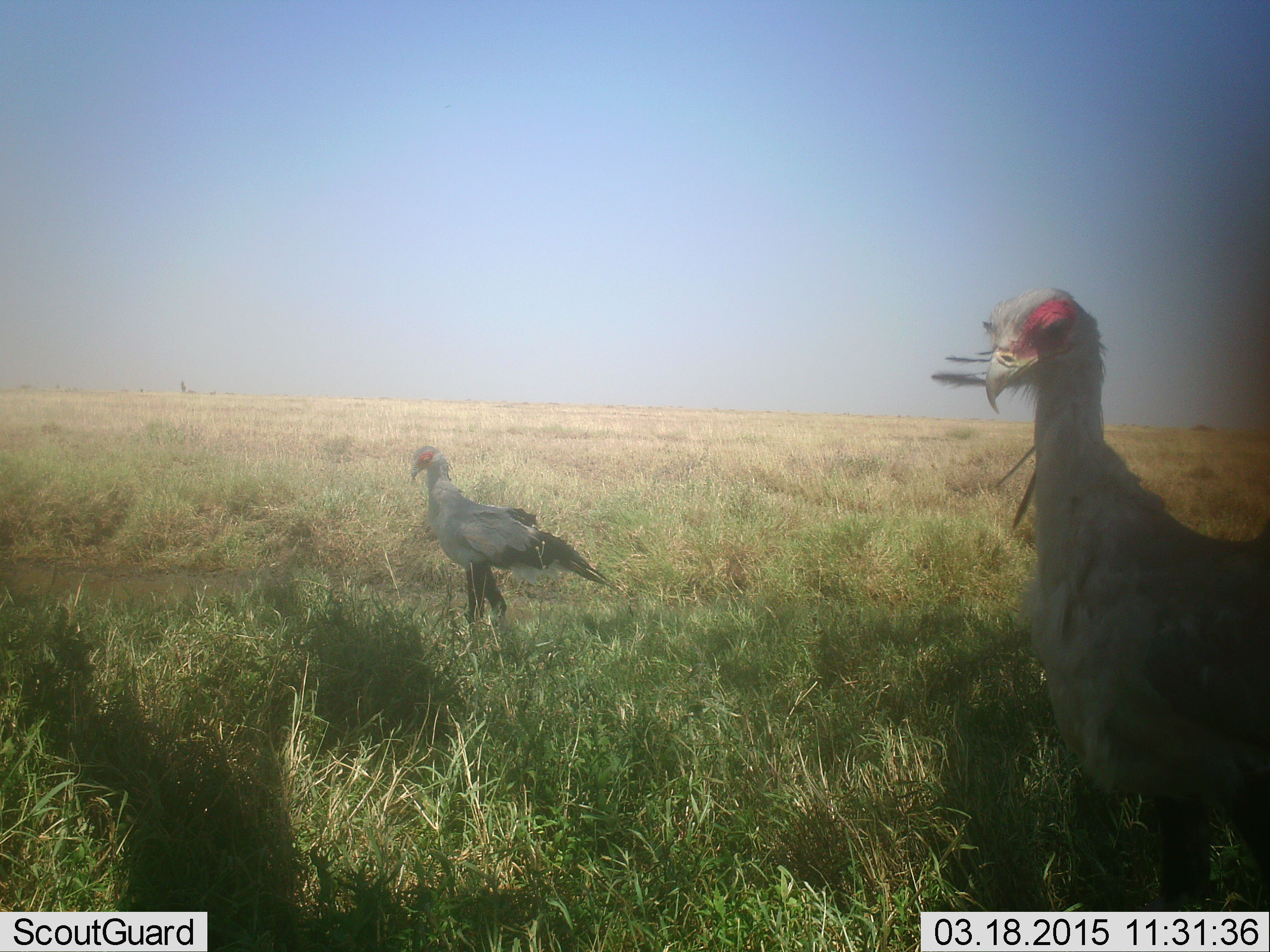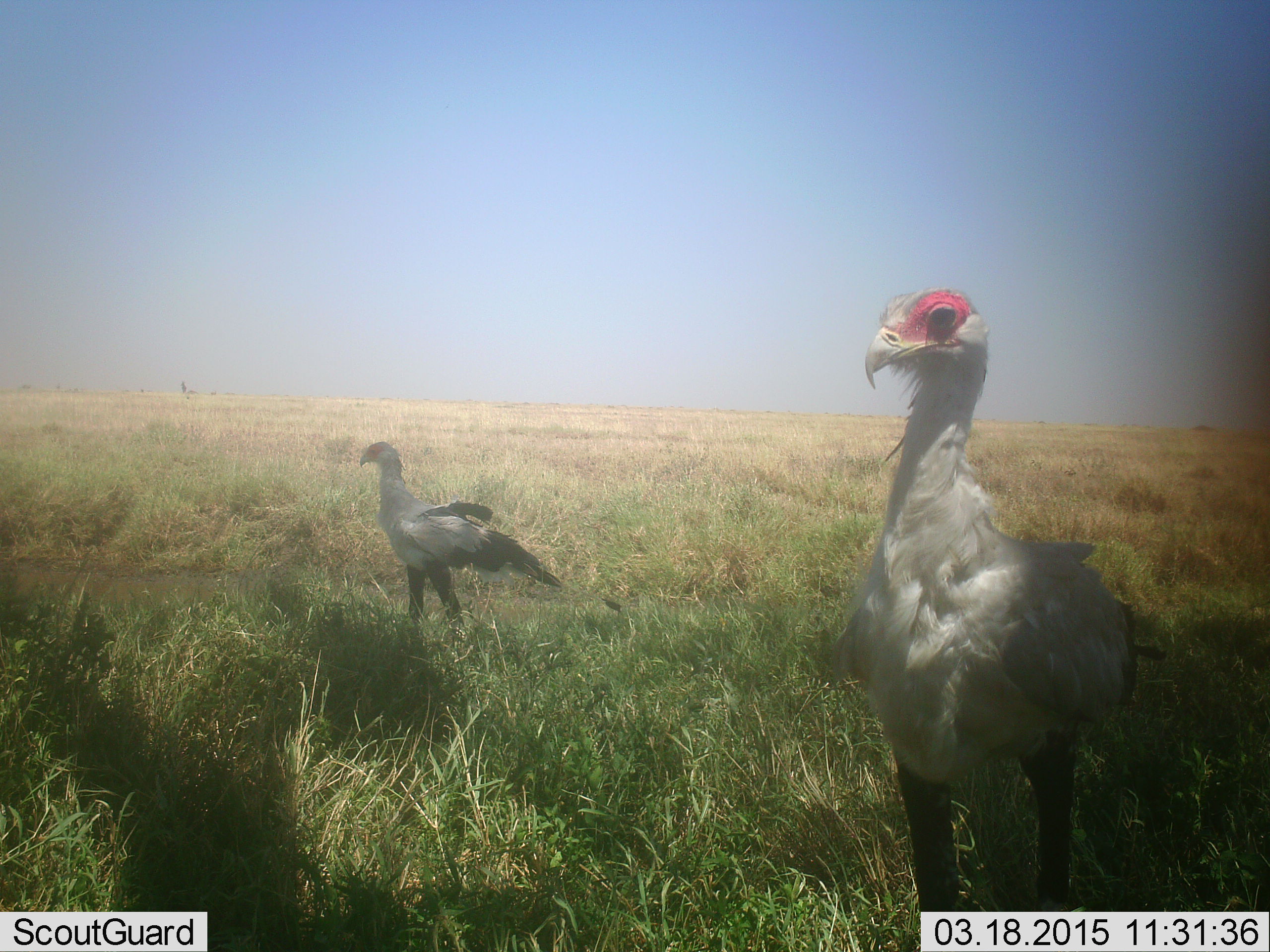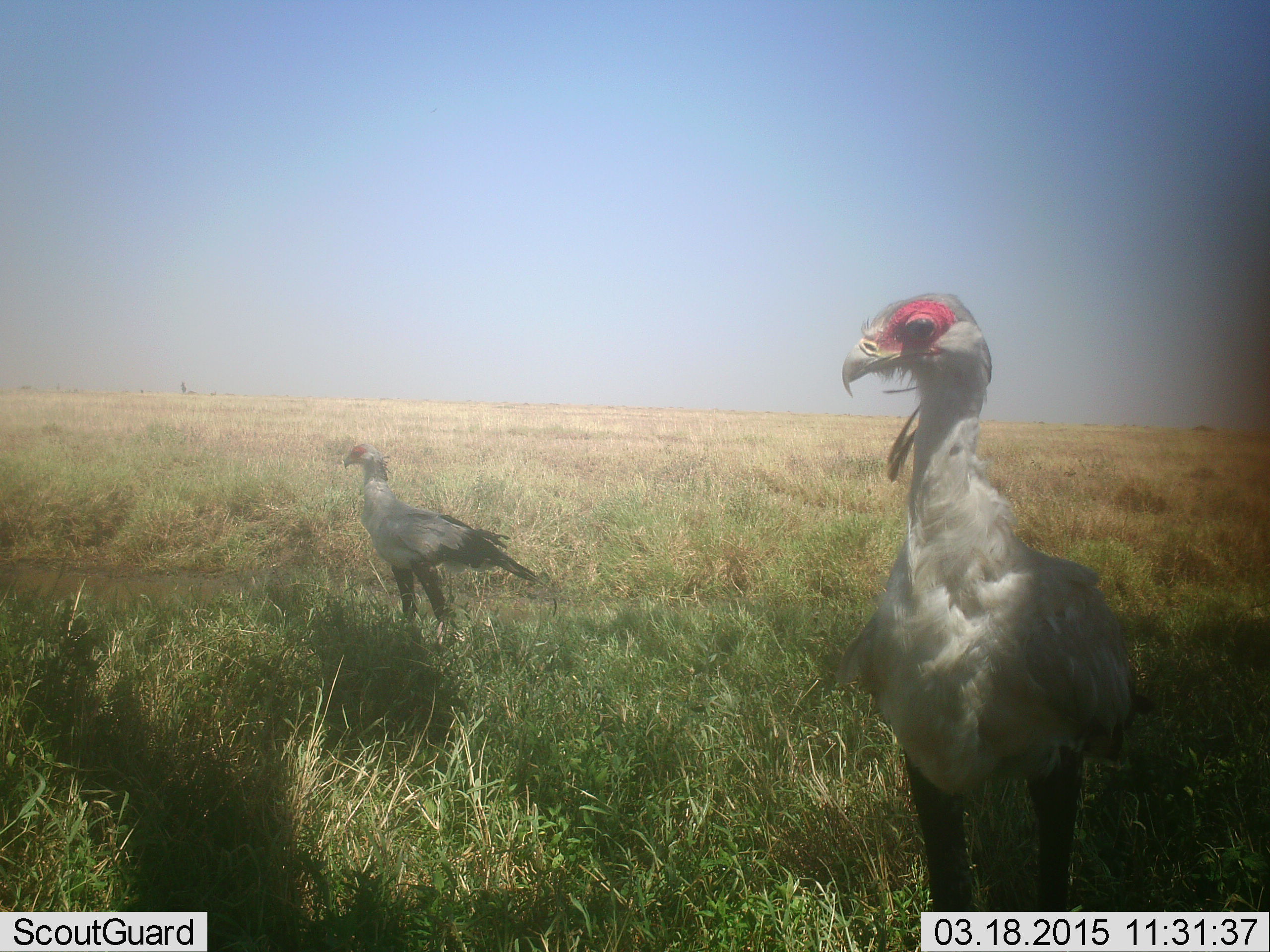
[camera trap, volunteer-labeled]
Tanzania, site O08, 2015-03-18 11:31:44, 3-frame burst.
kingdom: Animalia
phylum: Chordata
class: Aves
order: Accipitriformes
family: Sagittariidae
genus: Sagittarius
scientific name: Sagittarius serpentarius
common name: secretary bird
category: secretarybird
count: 2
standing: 50%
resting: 10%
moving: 50%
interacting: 0%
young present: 0%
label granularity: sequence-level